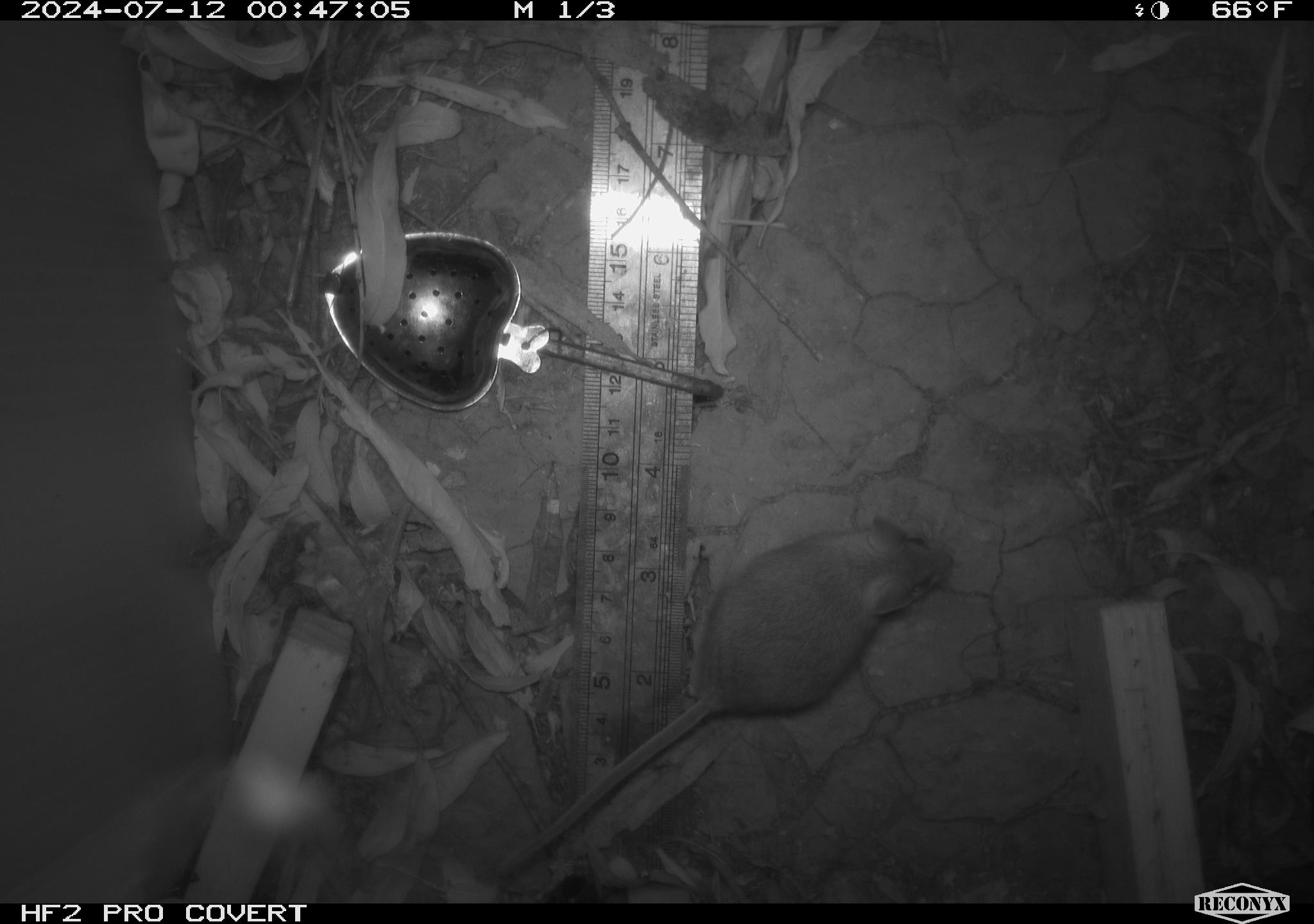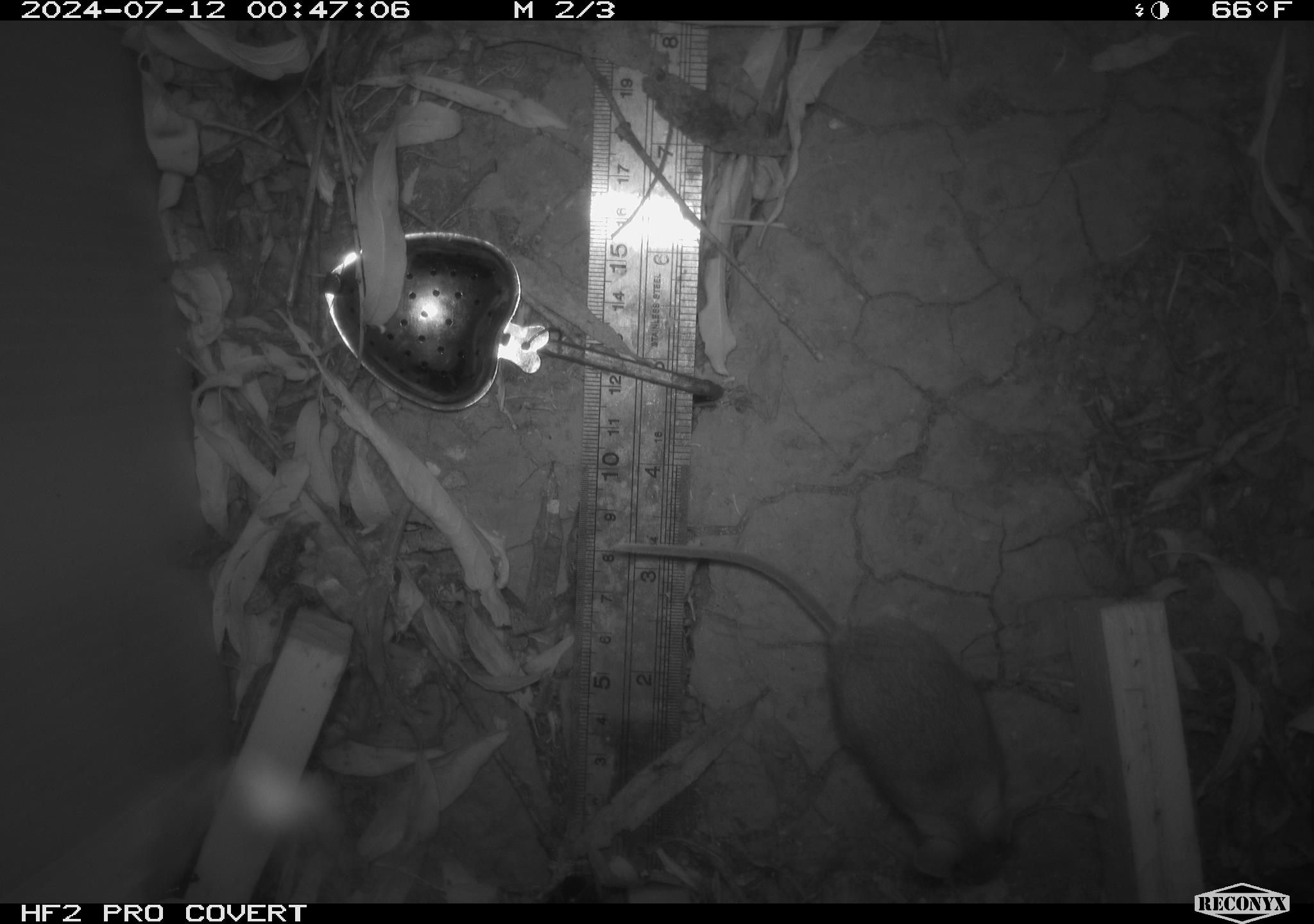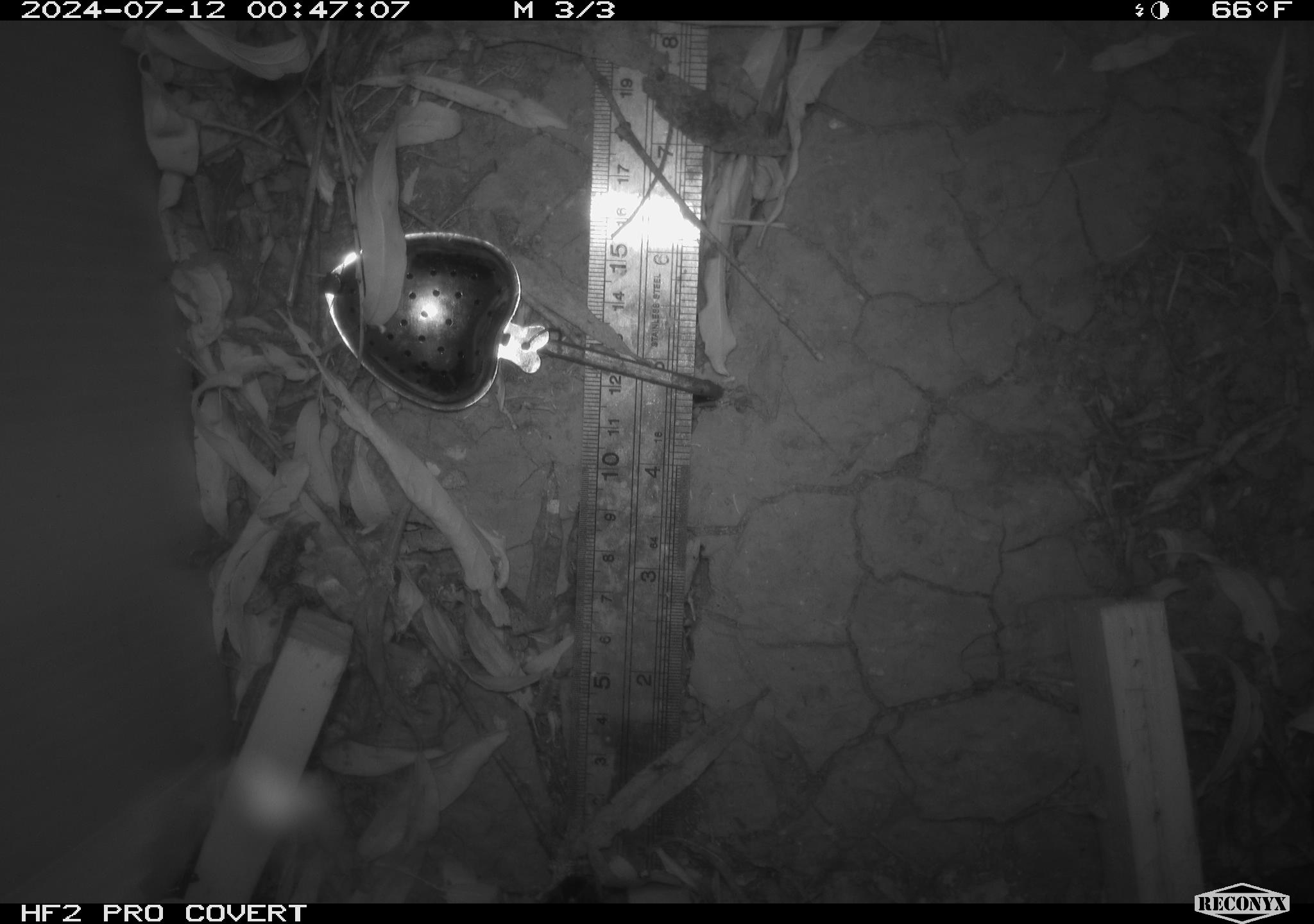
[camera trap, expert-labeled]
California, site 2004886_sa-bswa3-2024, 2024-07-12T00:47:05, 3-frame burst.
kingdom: Animalia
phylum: Chordata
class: Mammalia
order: Rodentia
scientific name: Rodentia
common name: mouse species